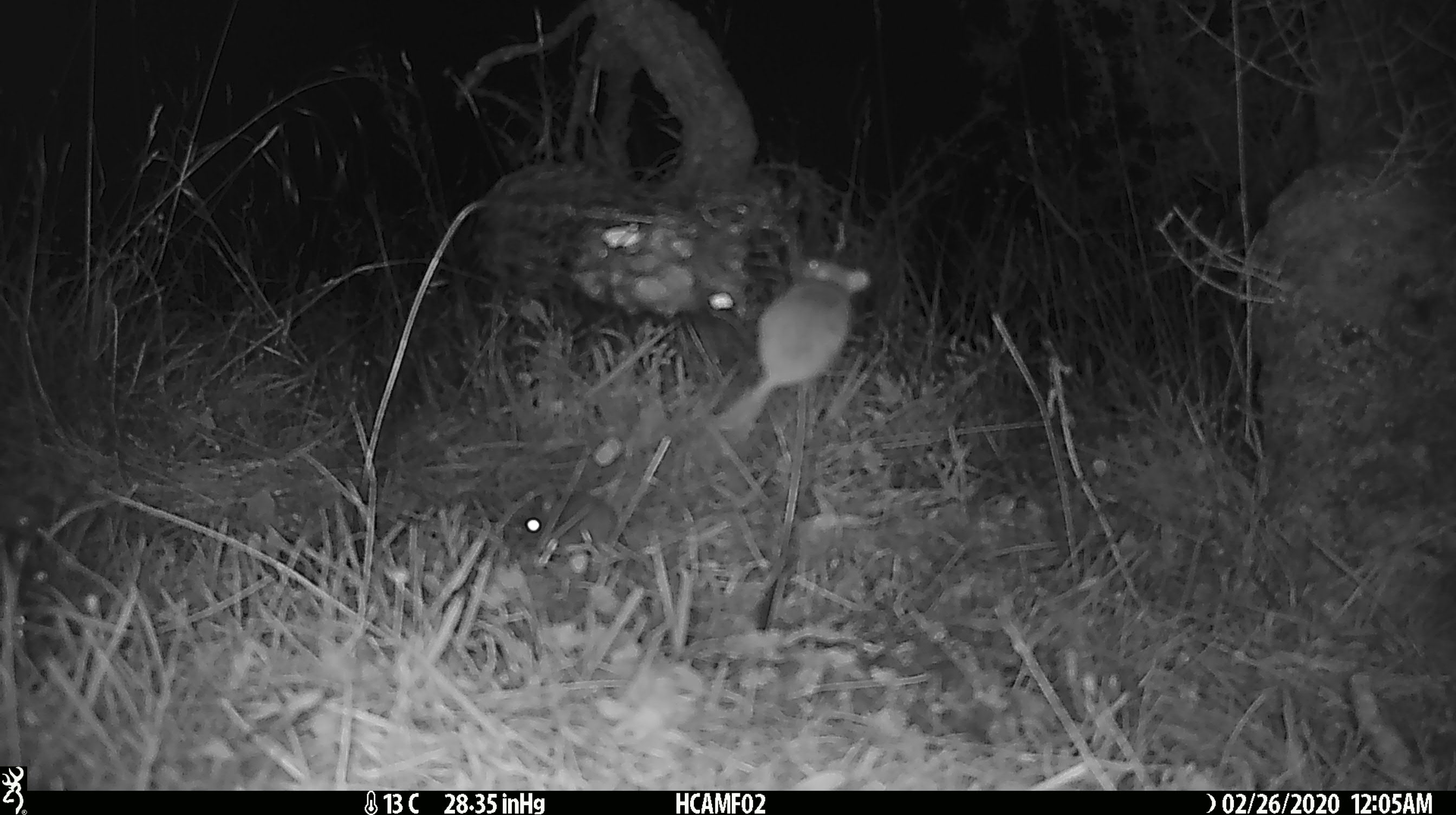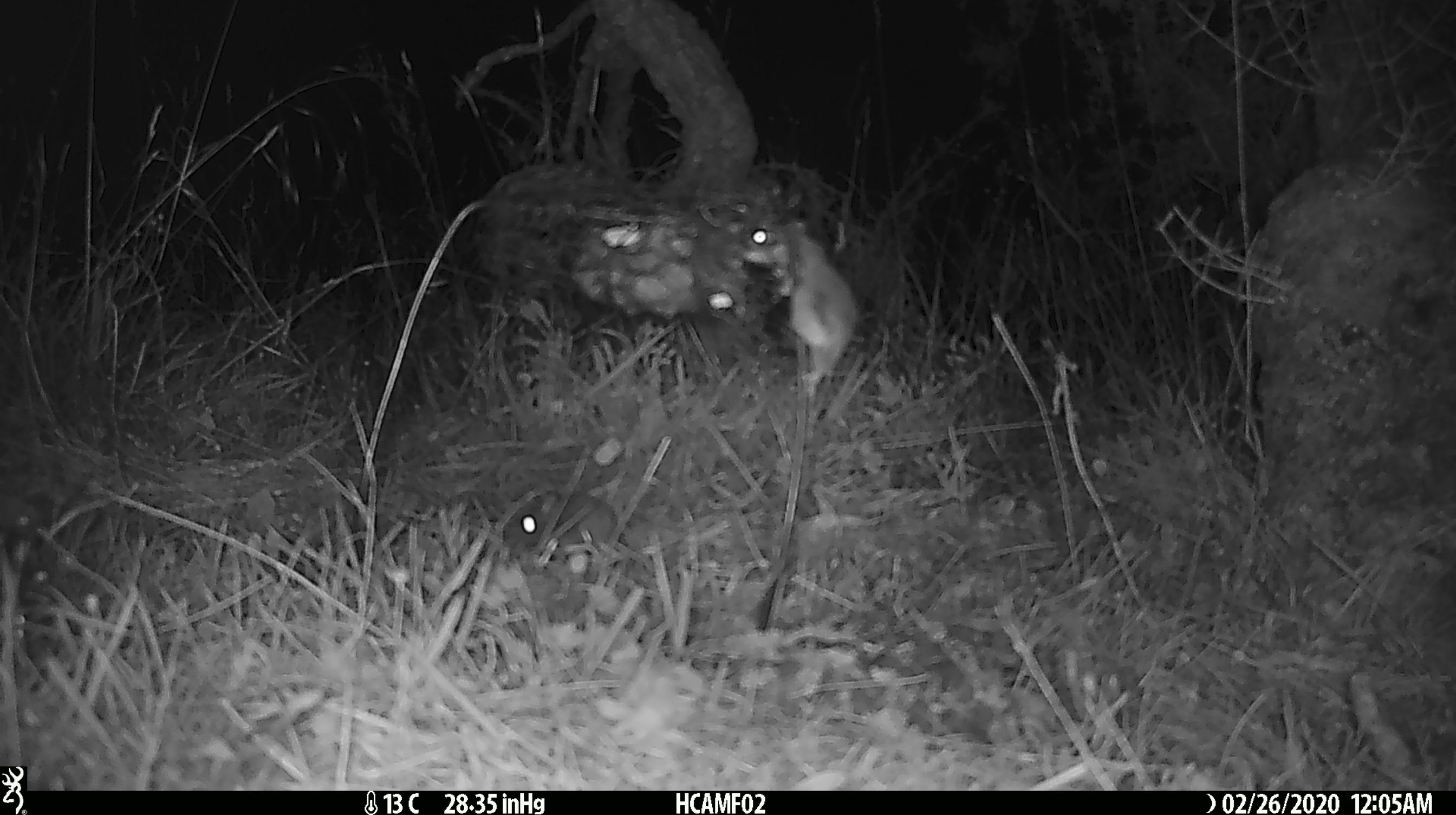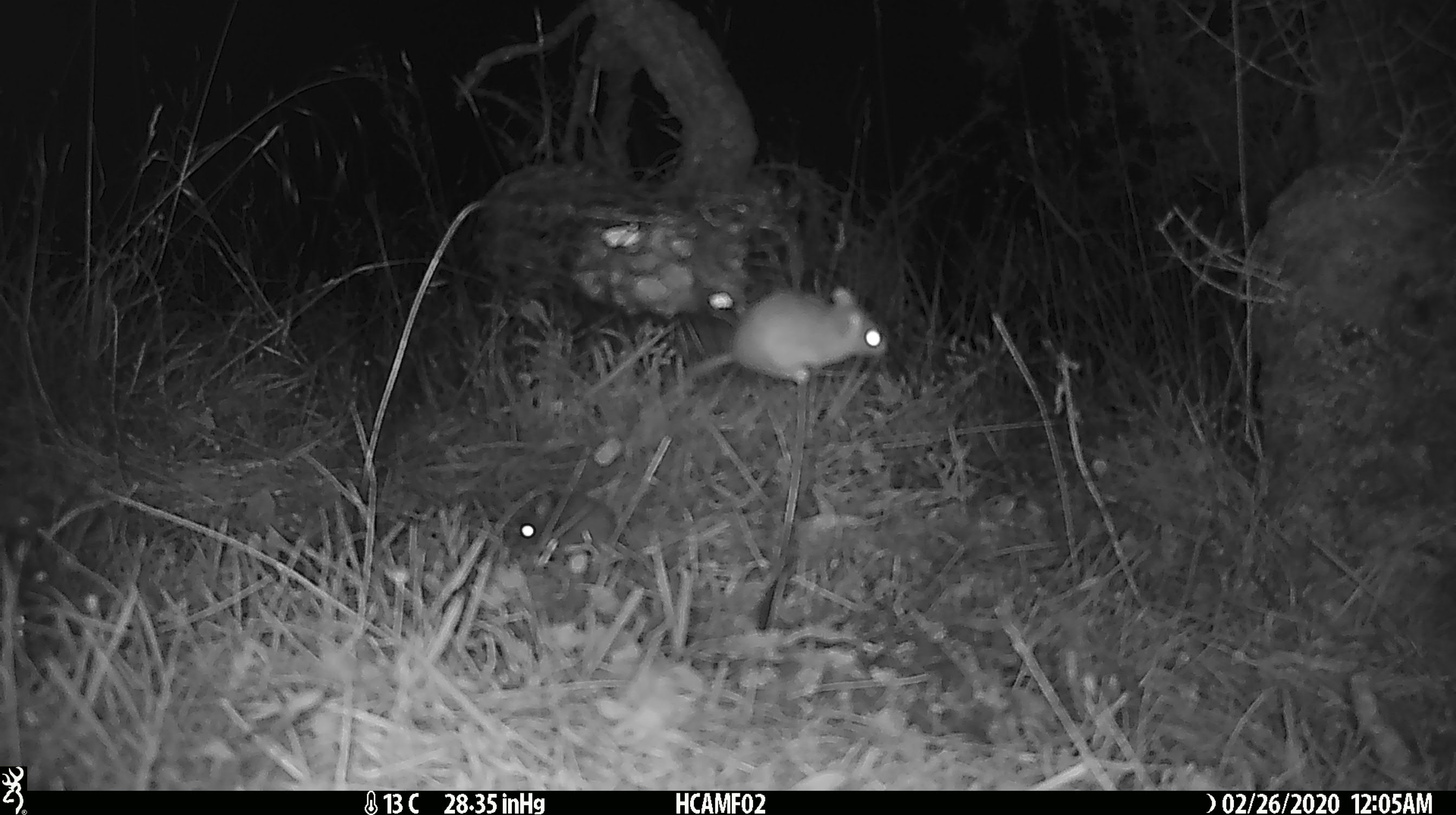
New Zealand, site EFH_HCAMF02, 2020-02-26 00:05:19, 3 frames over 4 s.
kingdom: Animalia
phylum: Chordata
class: Mammalia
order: Rodentia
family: Muridae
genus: Mus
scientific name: Mus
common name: mouse